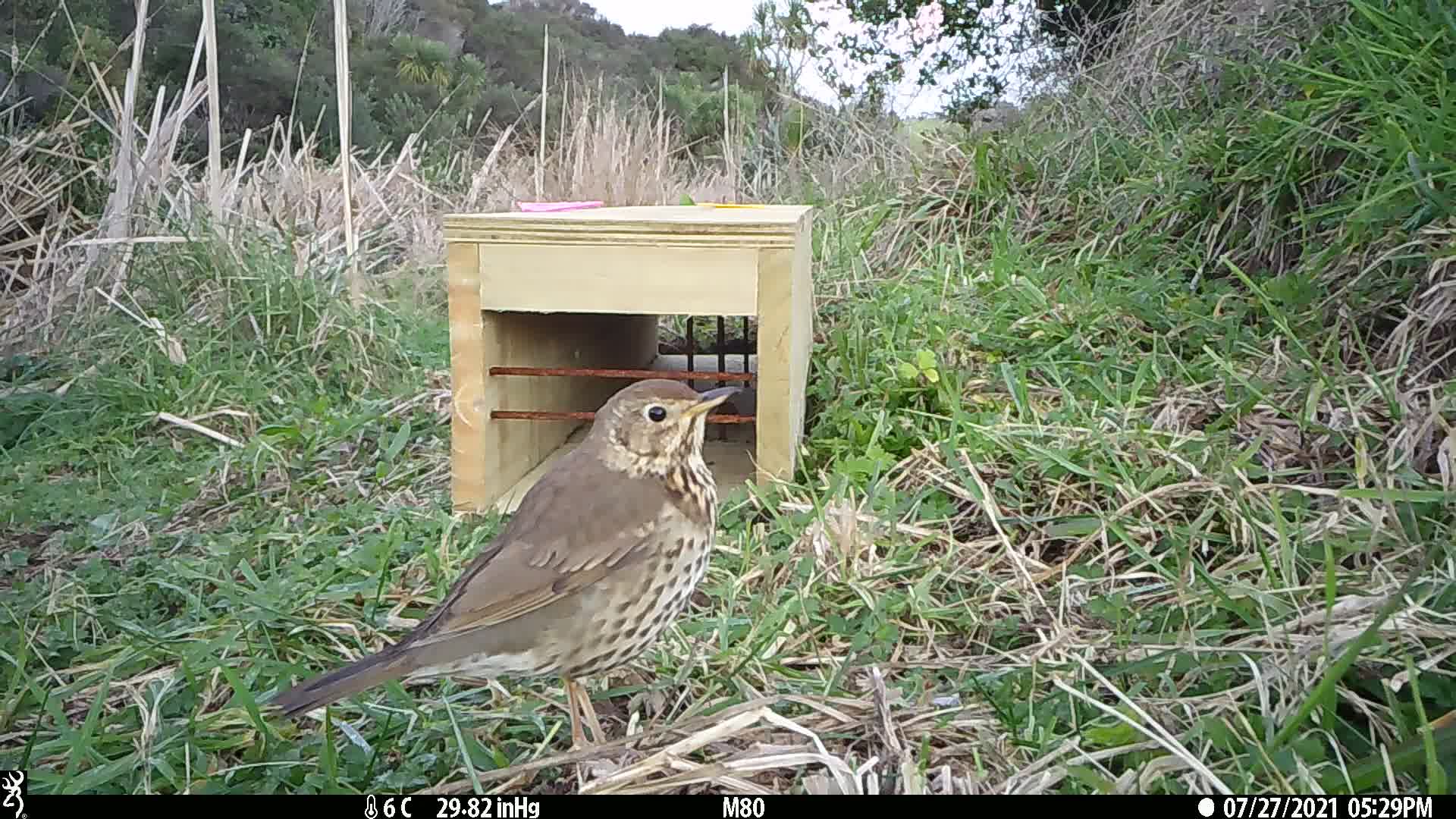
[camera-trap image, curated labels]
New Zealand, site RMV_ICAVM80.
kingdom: Animalia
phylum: Chordata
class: Aves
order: Passeriformes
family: Turdidae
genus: Turdus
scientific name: Turdus philomelos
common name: song thrush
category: thrush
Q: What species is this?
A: Thrush (song thrush) (Turdus philomelos).